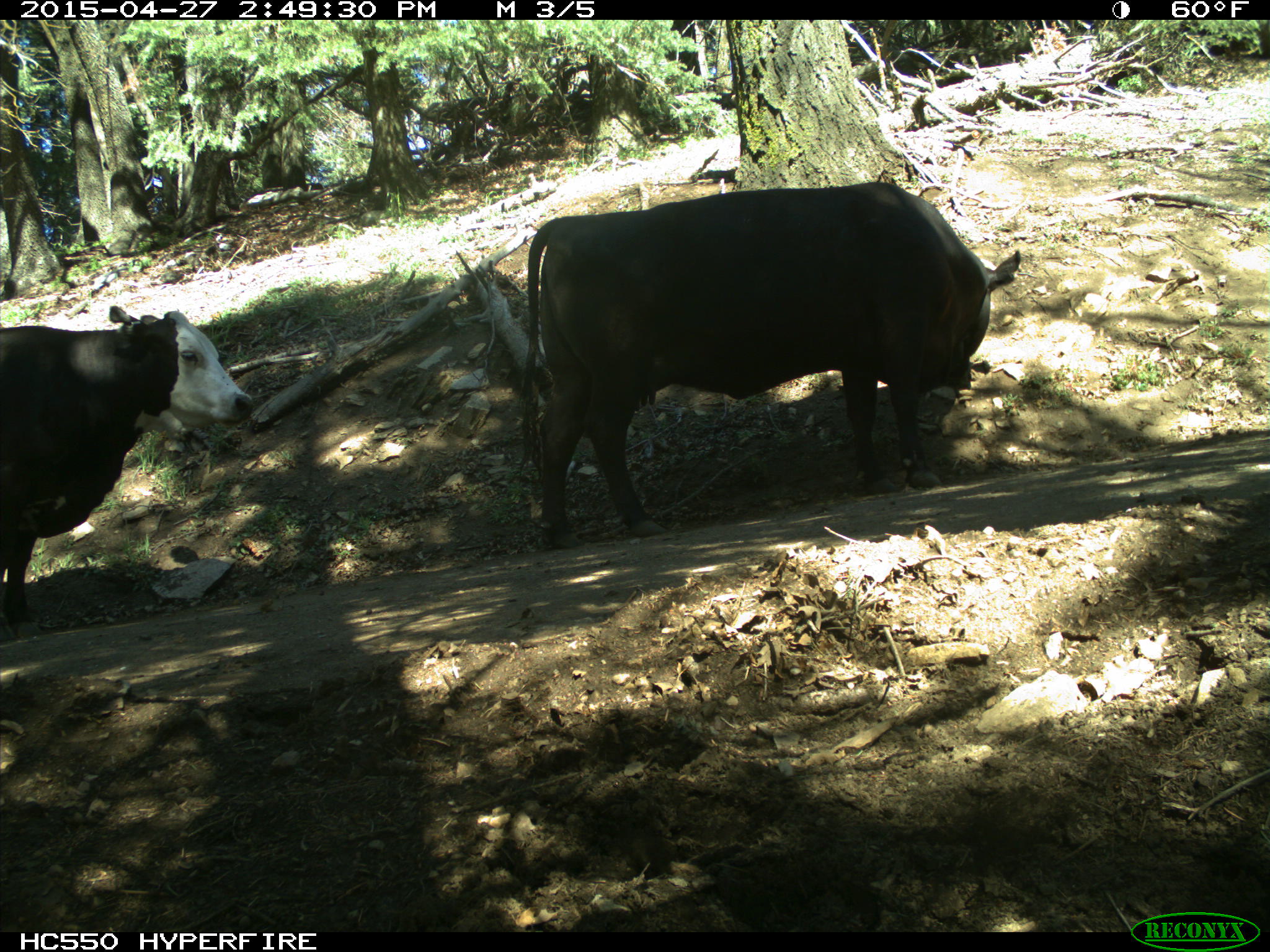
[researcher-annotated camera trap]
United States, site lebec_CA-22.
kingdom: Animalia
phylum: Chordata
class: Mammalia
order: Artiodactyla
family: Bovidae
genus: Bos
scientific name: Bos taurus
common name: domestic cow